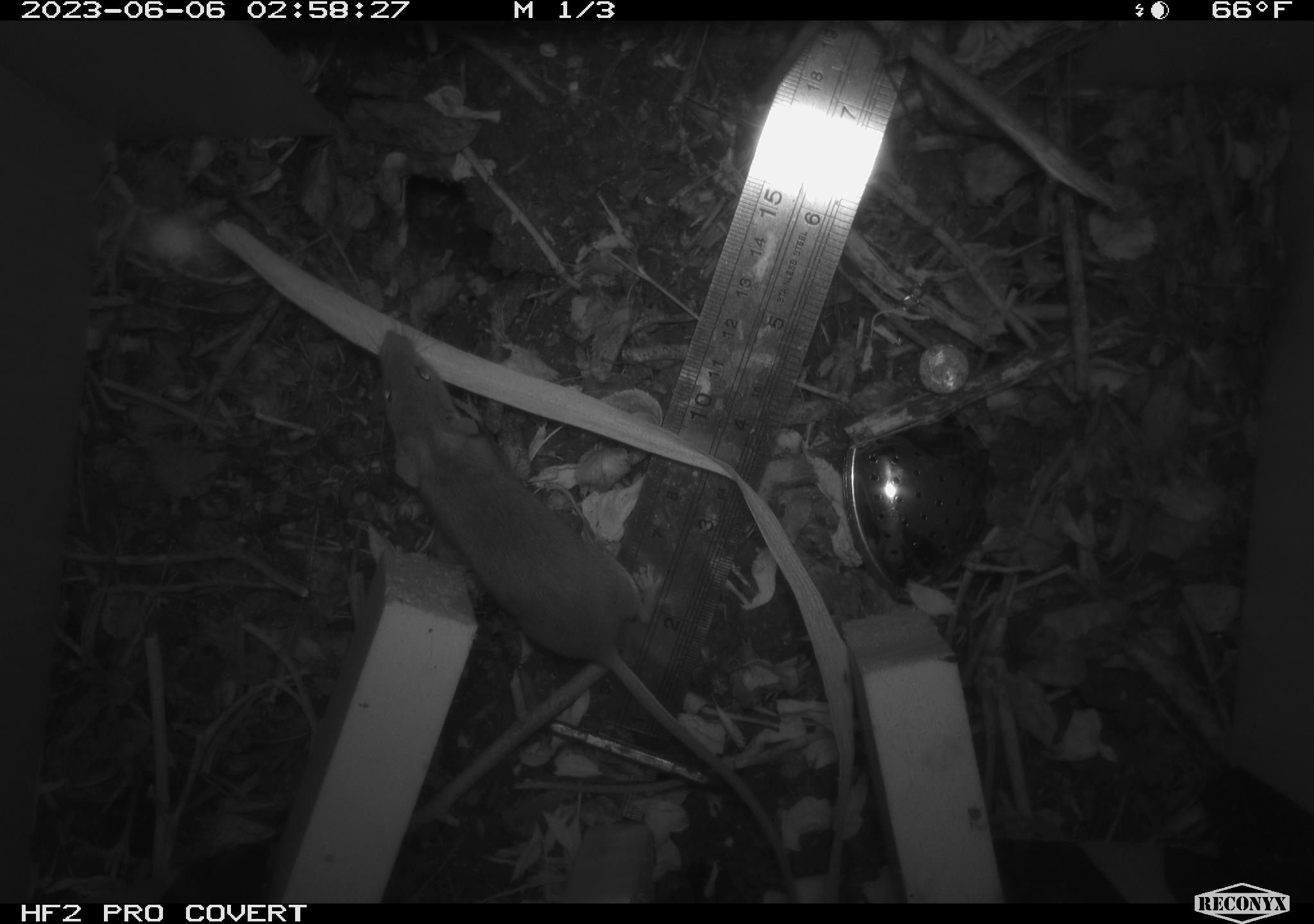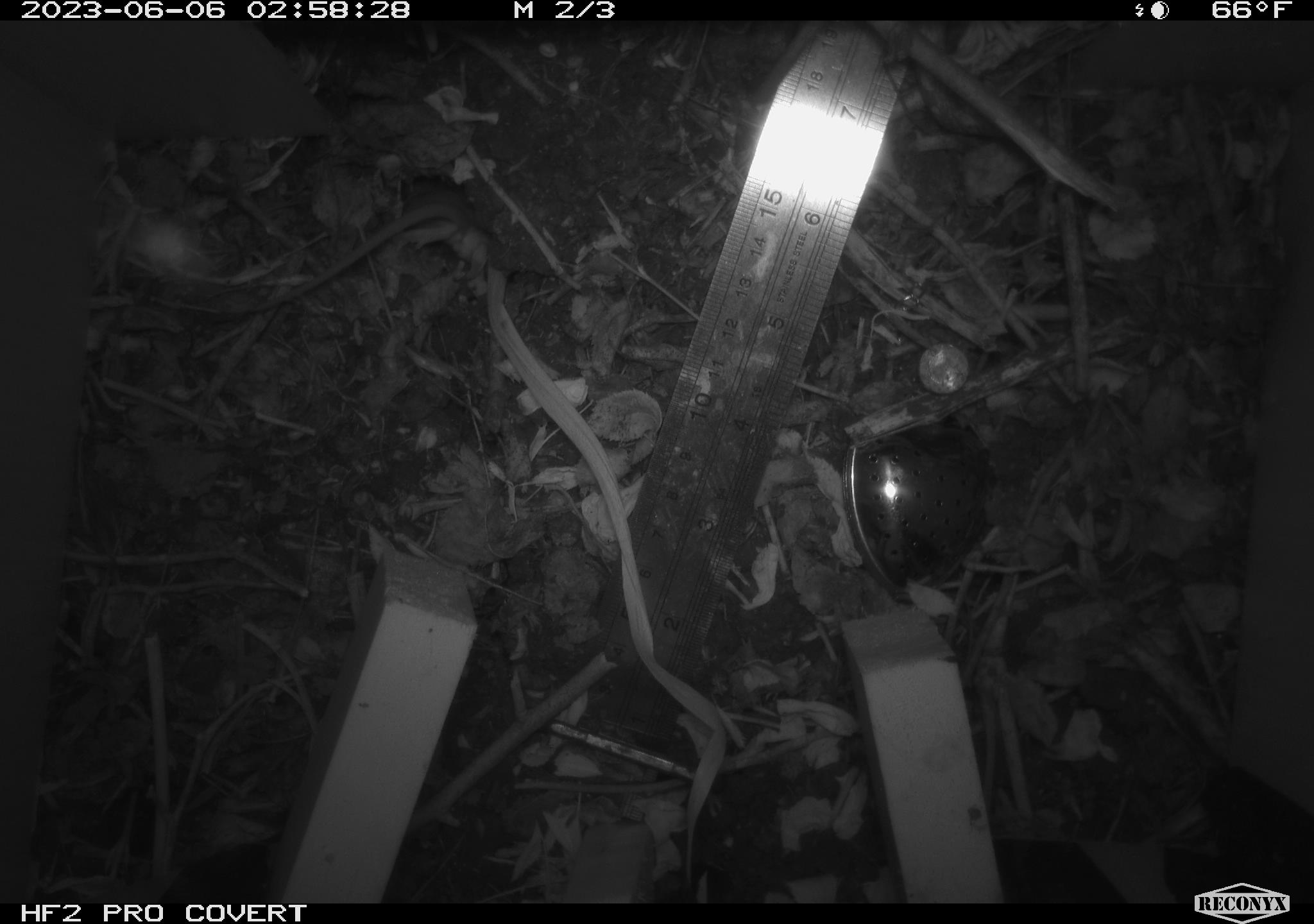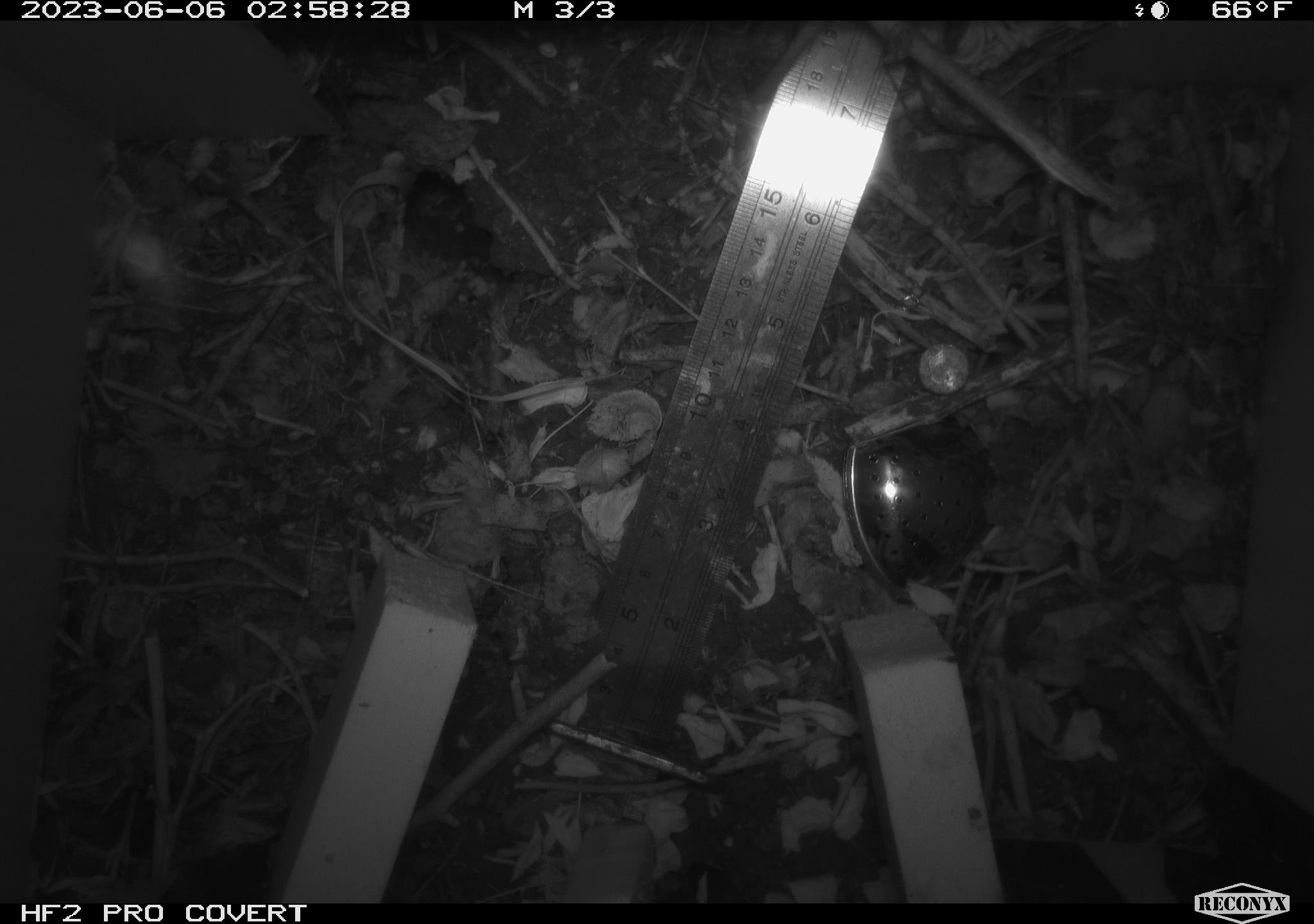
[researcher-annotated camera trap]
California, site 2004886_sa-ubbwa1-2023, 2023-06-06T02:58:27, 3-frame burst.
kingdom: Animalia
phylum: Chordata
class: Mammalia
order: Rodentia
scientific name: Rodentia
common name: rodent